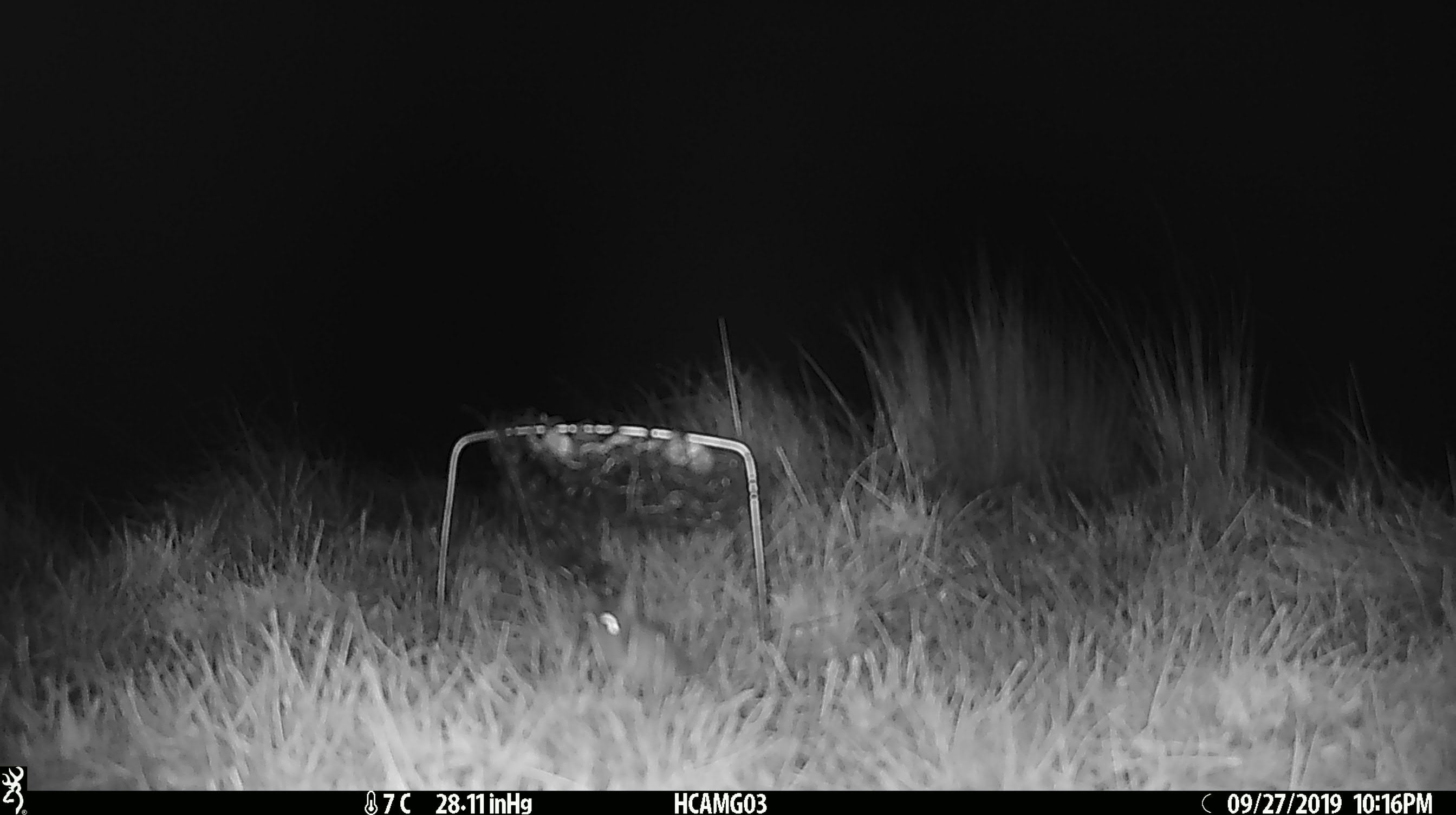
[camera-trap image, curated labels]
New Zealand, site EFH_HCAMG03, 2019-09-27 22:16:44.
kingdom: Animalia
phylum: Chordata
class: Mammalia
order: Rodentia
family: Muridae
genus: Mus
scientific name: Mus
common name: mouse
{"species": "mouse (Mus)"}